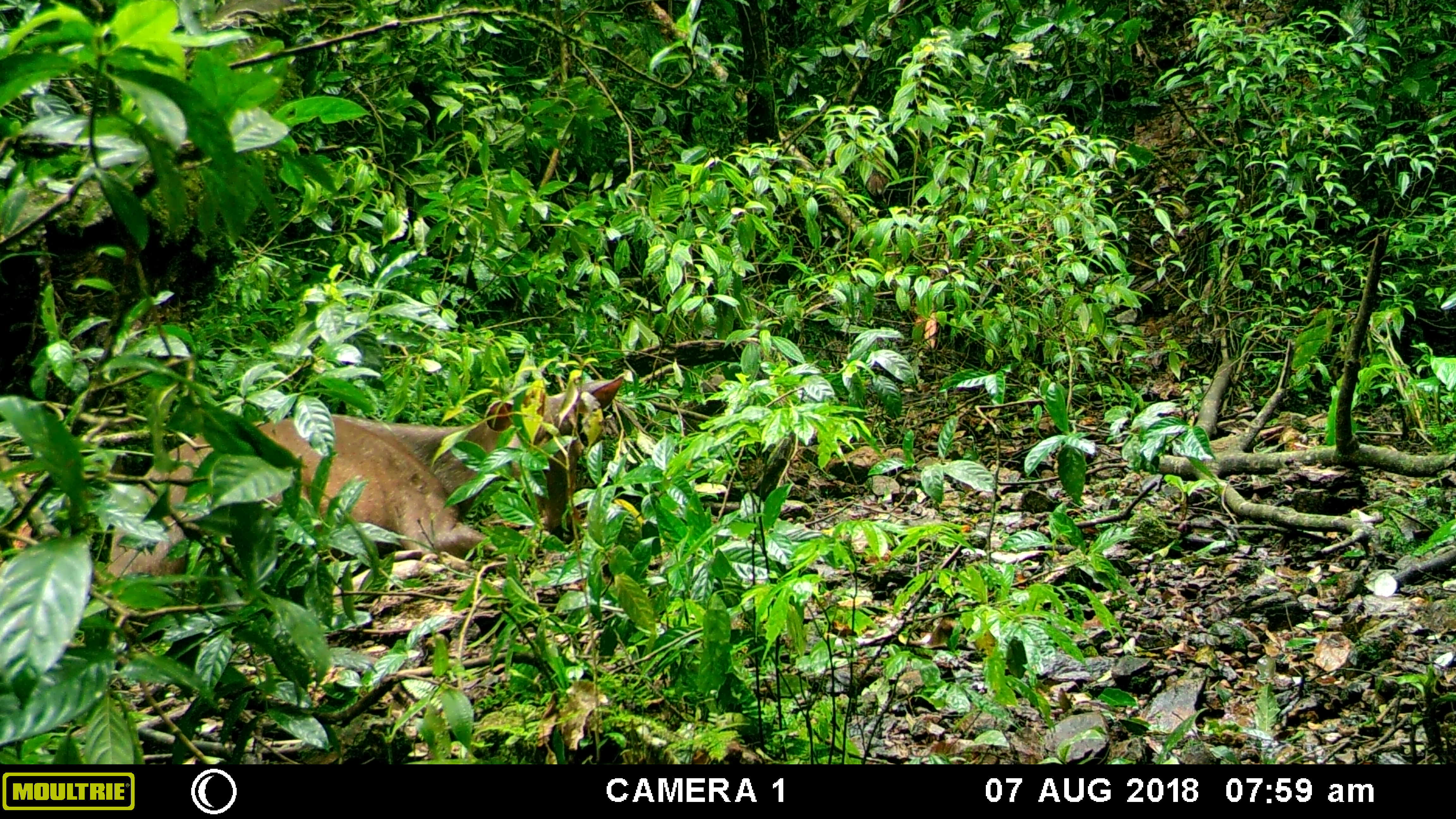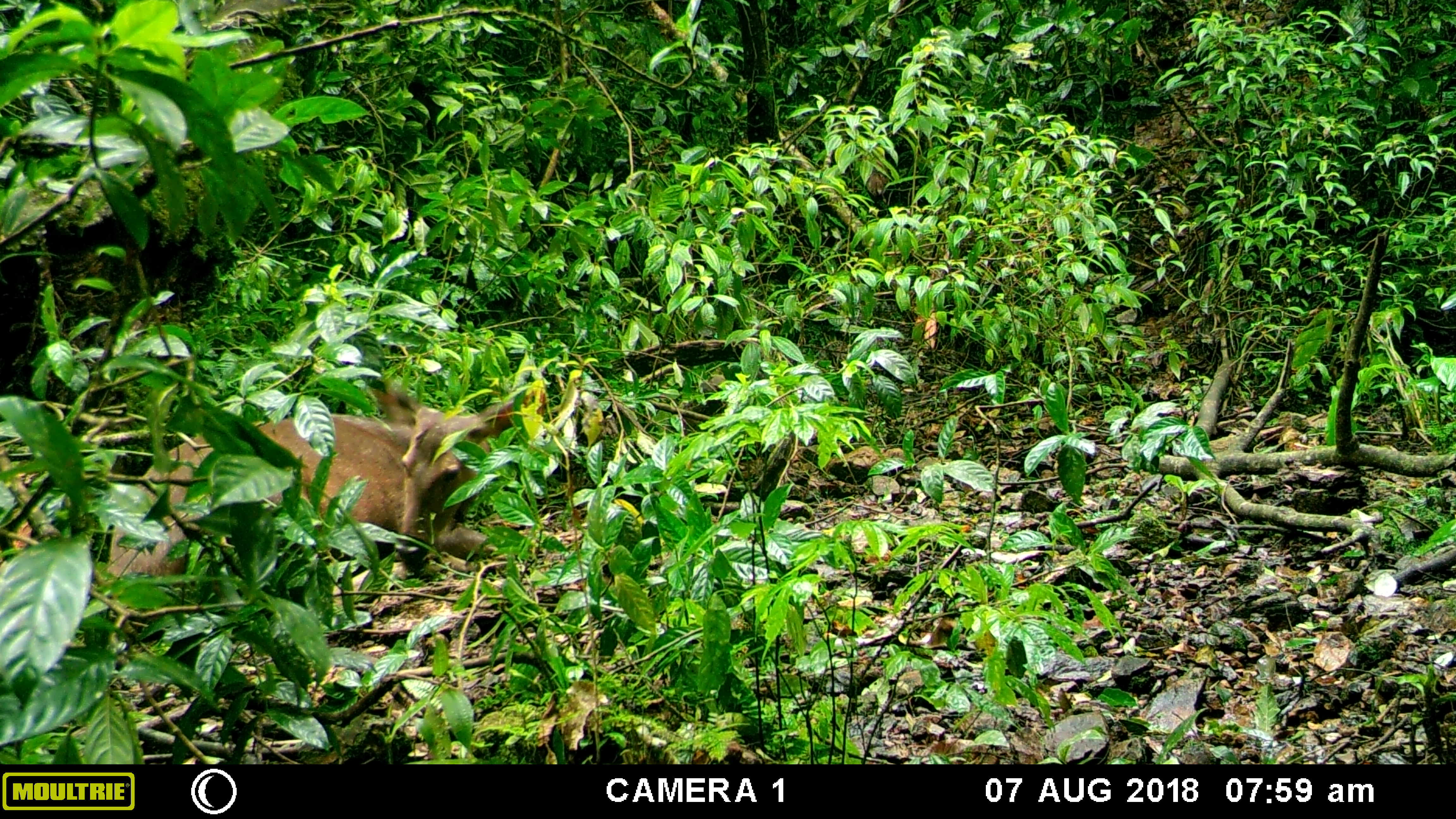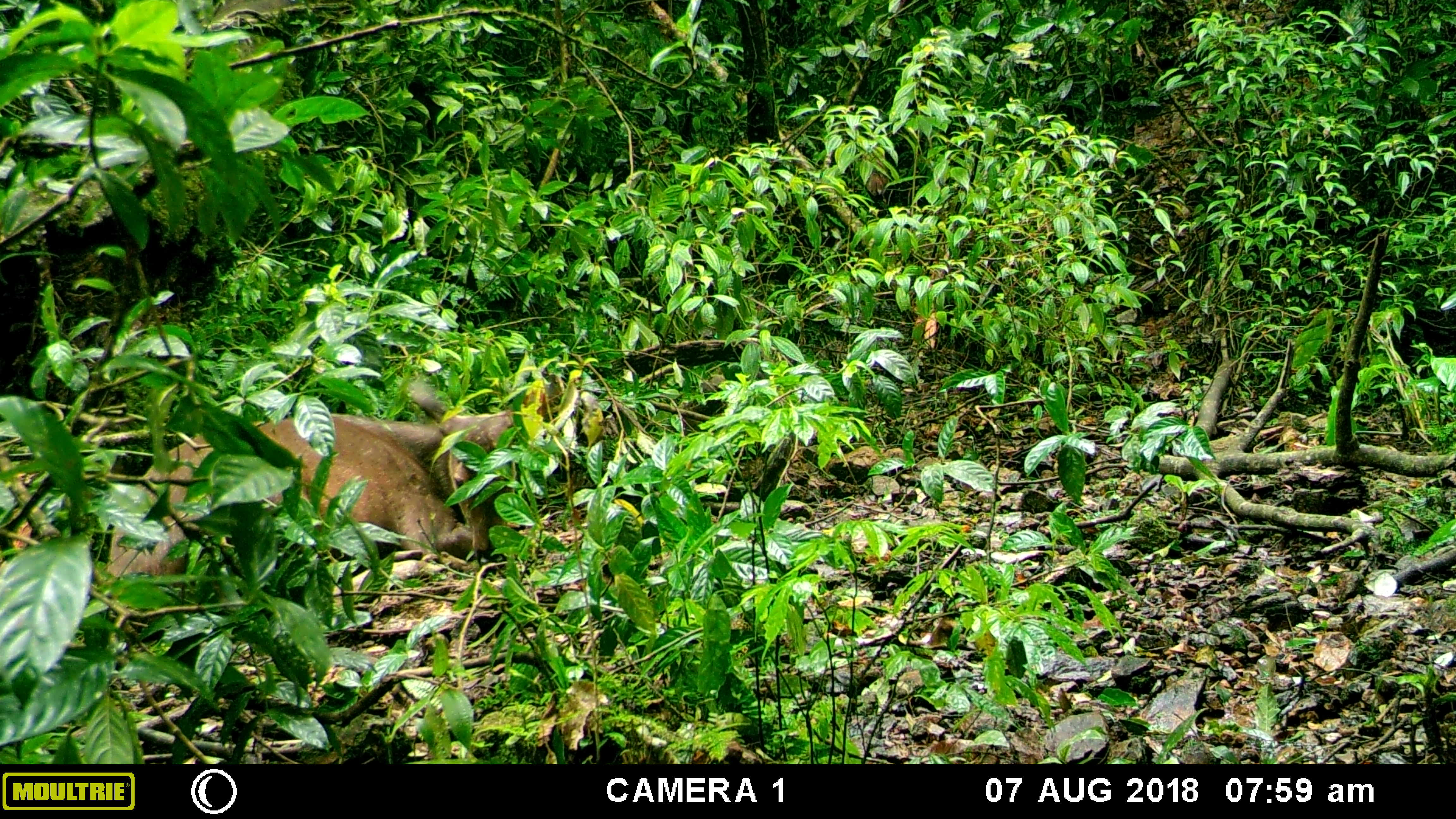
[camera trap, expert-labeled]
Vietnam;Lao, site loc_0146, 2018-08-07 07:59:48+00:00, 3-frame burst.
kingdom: Animalia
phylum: Chordata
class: Mammalia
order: Artiodactyla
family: Cervidae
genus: Rusa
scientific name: Rusa unicolor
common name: sambar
Sambar (Rusa unicolor). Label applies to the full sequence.